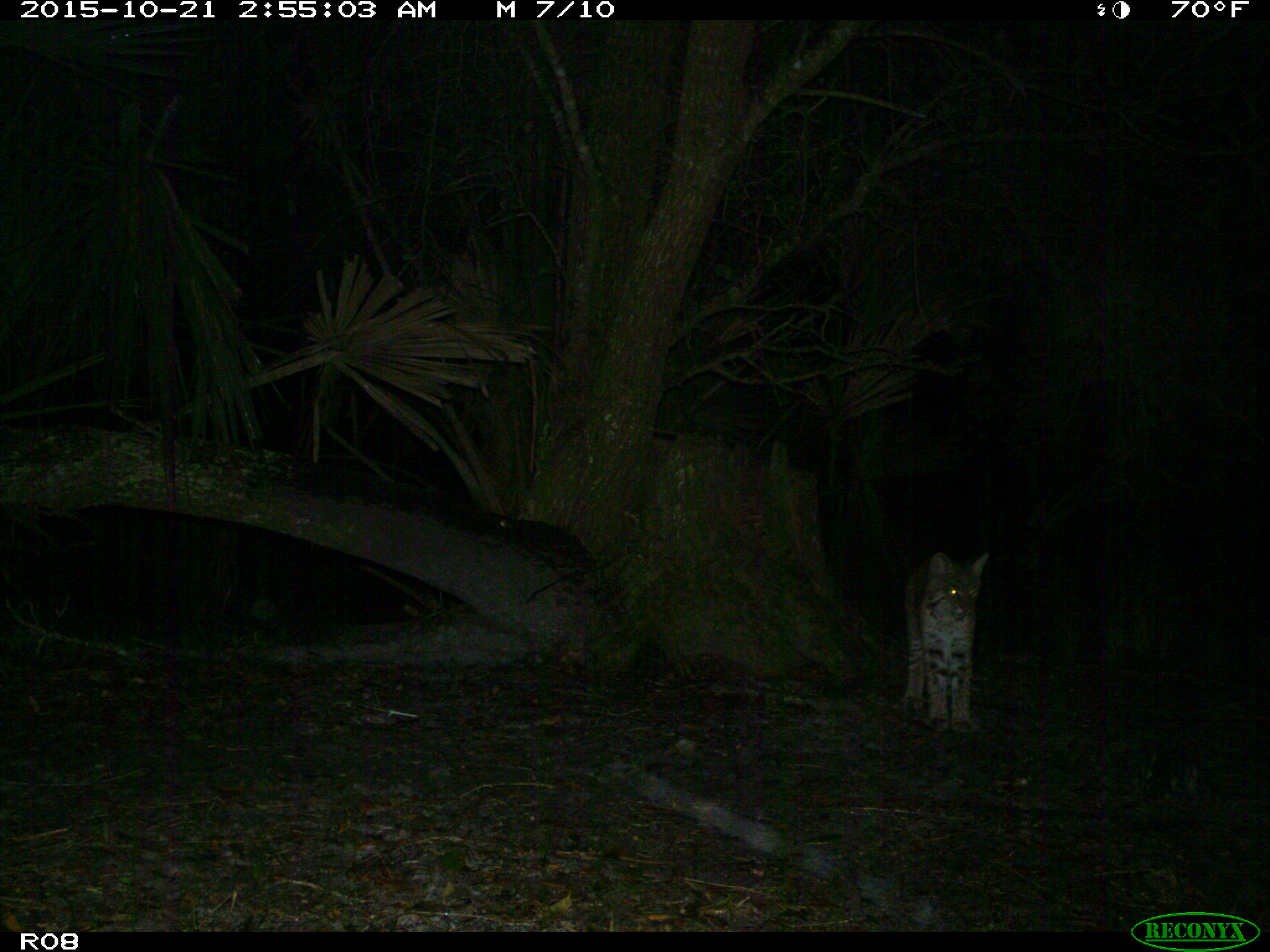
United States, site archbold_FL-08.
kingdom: Animalia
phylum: Chordata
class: Mammalia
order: Carnivora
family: Felidae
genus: Lynx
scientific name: Lynx rufus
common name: bobcat